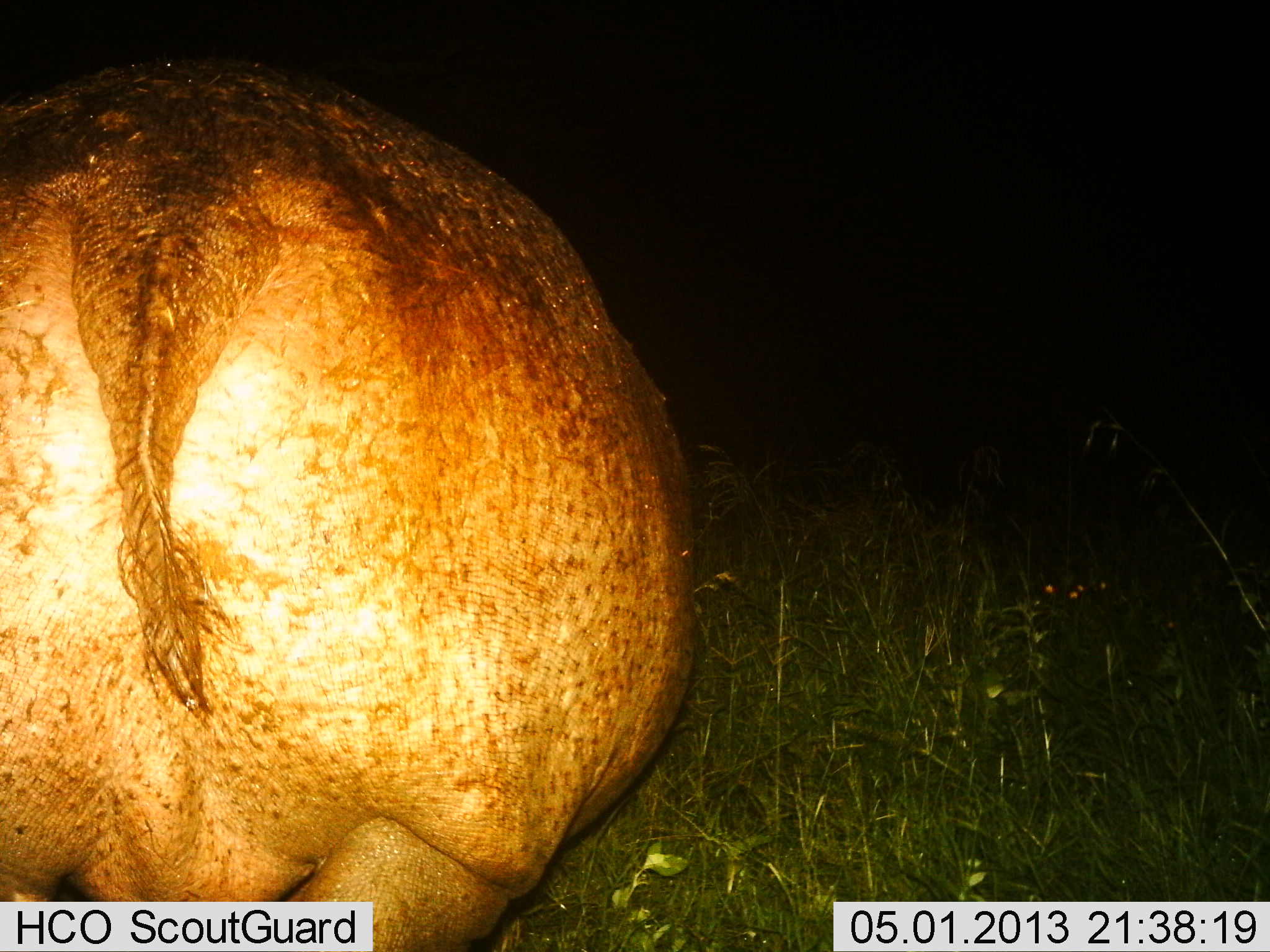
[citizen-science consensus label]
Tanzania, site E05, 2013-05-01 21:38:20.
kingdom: Animalia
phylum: Chordata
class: Mammalia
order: Artiodactyla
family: Hippopotamidae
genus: Hippopotamus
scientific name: Hippopotamus amphibius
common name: hippopotamus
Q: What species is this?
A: Hippopotamus (Hippopotamus amphibius).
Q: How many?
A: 1.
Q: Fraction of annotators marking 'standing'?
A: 80%.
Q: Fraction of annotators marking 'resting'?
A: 0%.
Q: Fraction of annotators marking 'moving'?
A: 20%.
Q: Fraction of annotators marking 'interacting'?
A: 0%.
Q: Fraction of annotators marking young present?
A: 0%.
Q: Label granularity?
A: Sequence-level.